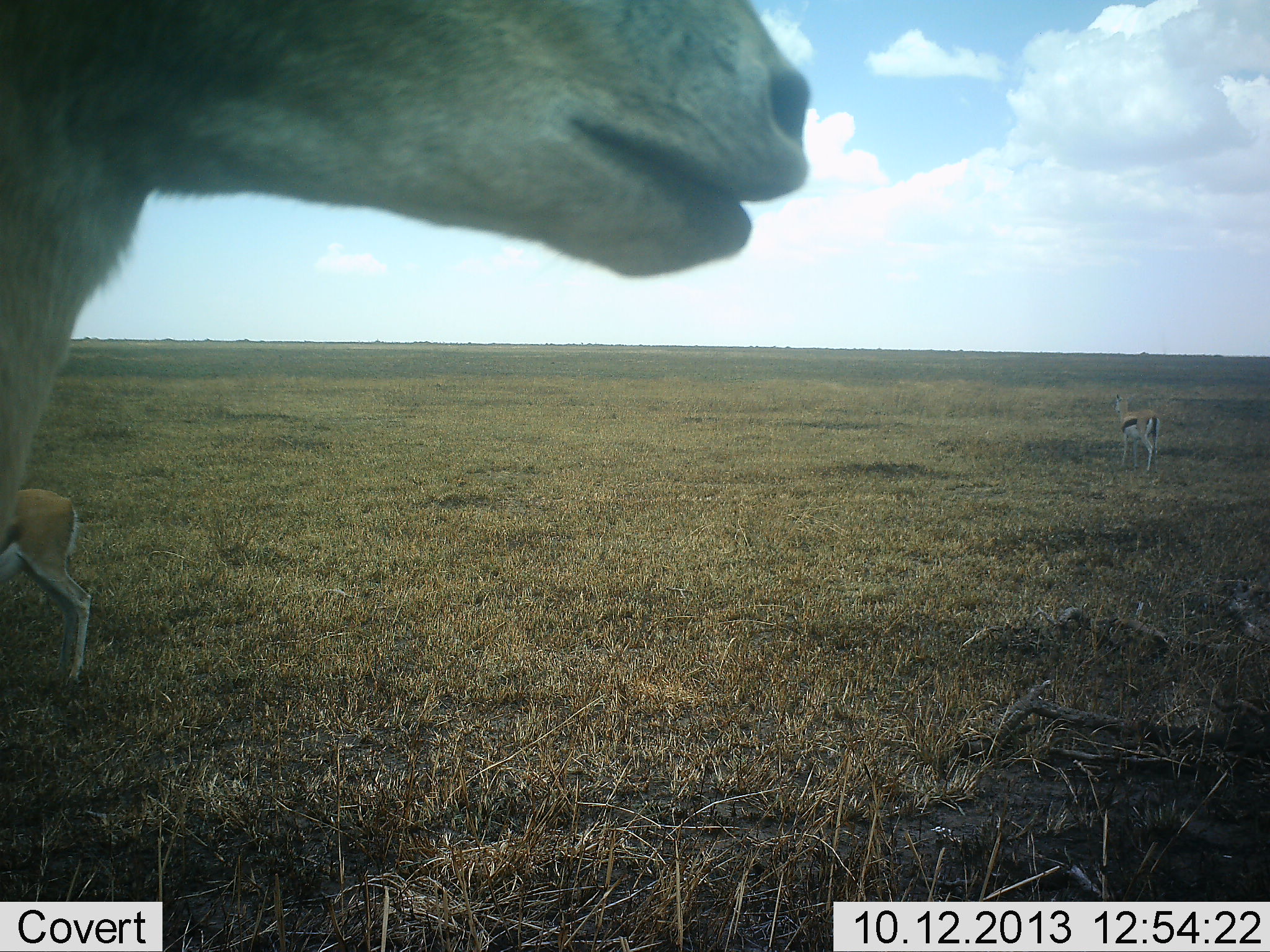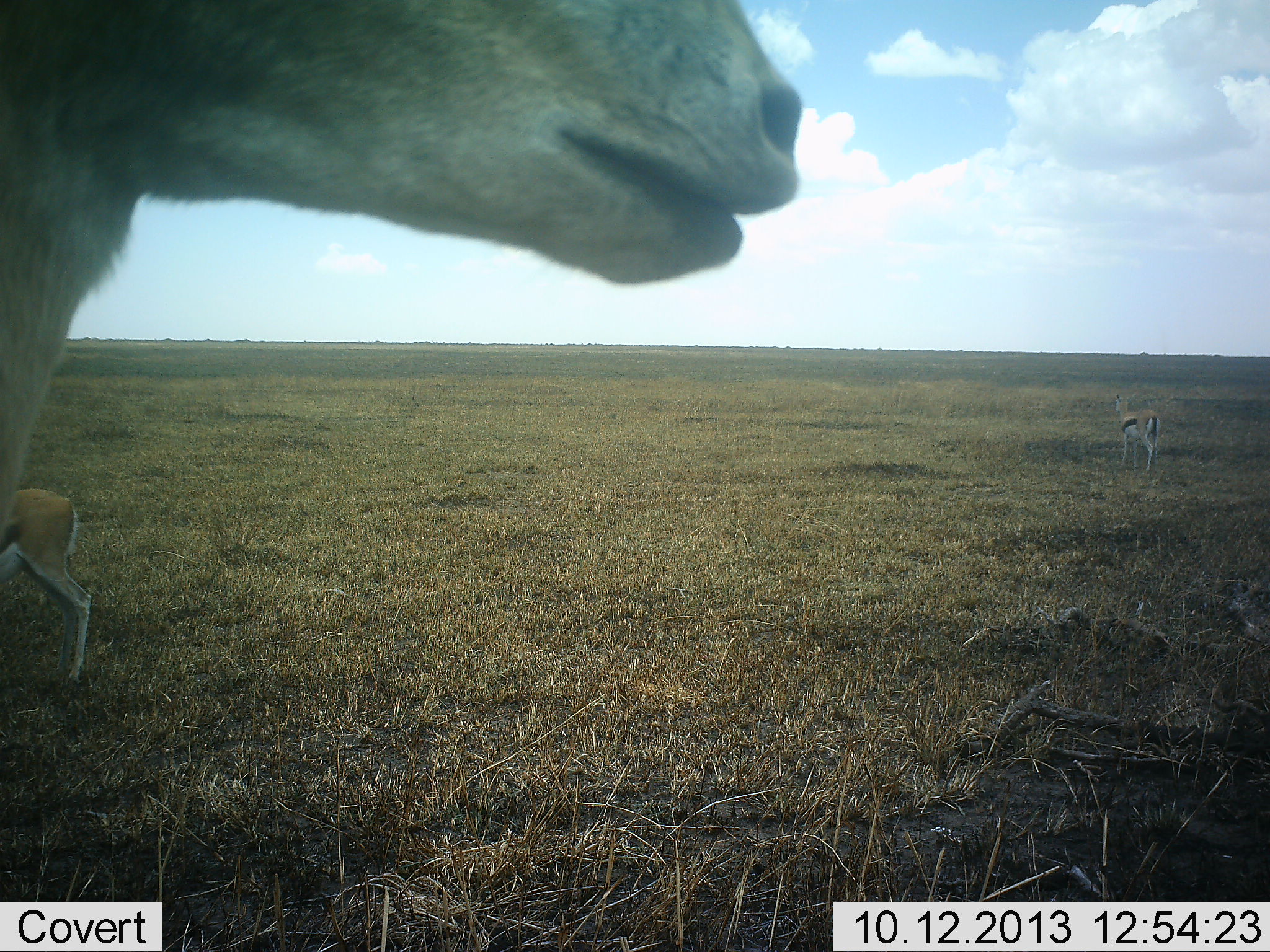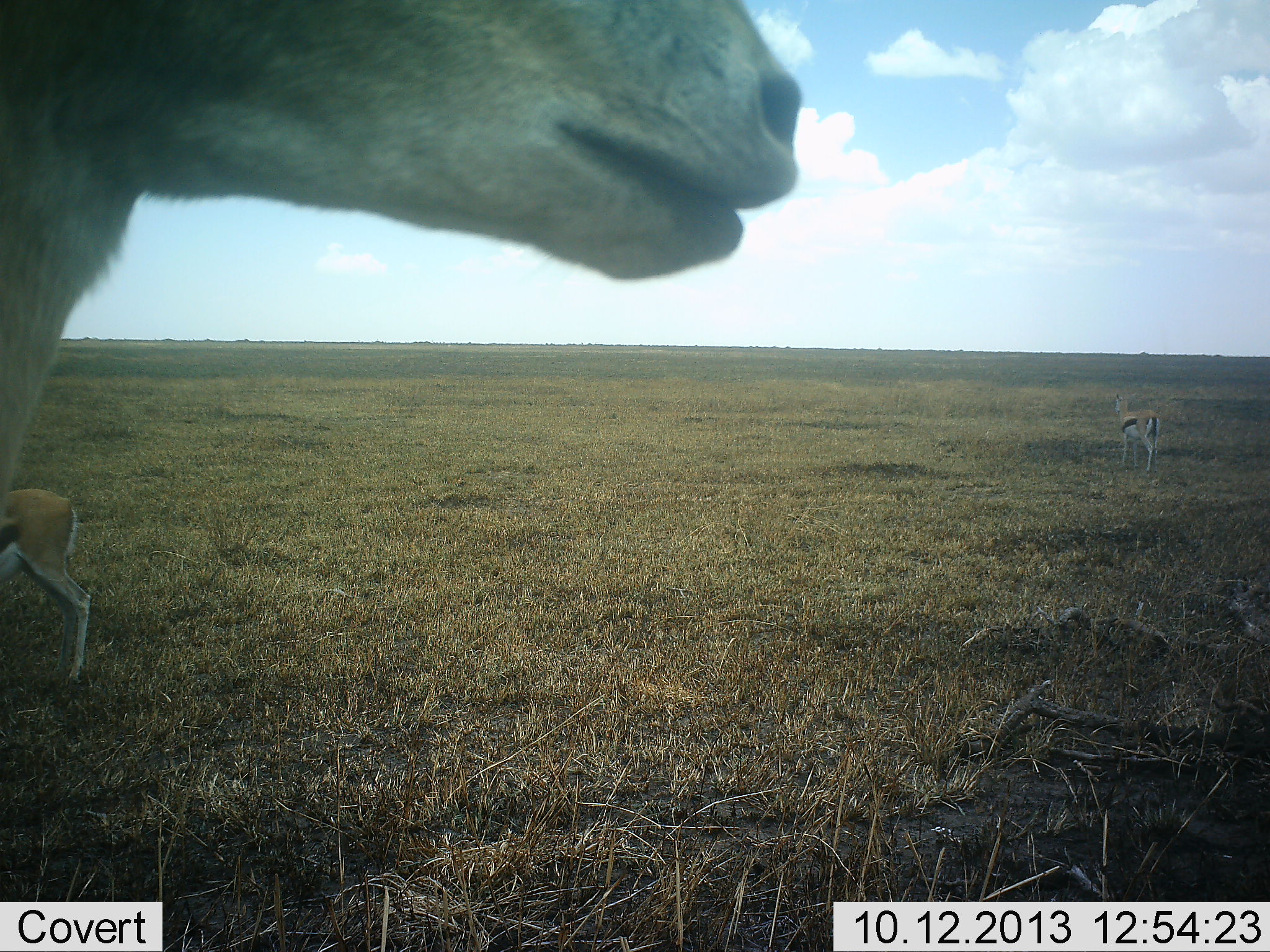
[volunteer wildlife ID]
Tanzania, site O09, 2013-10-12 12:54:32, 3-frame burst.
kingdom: Animalia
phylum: Chordata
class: Mammalia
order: Artiodactyla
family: Bovidae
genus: Eudorcas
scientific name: Eudorcas thomsonii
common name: thomson's gazelle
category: gazellethomsons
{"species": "gazellethomsons (thomson's gazelle) (Eudorcas thomsonii)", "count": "3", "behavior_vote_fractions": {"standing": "100%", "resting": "0%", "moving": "0%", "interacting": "0%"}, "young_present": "18%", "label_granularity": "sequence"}